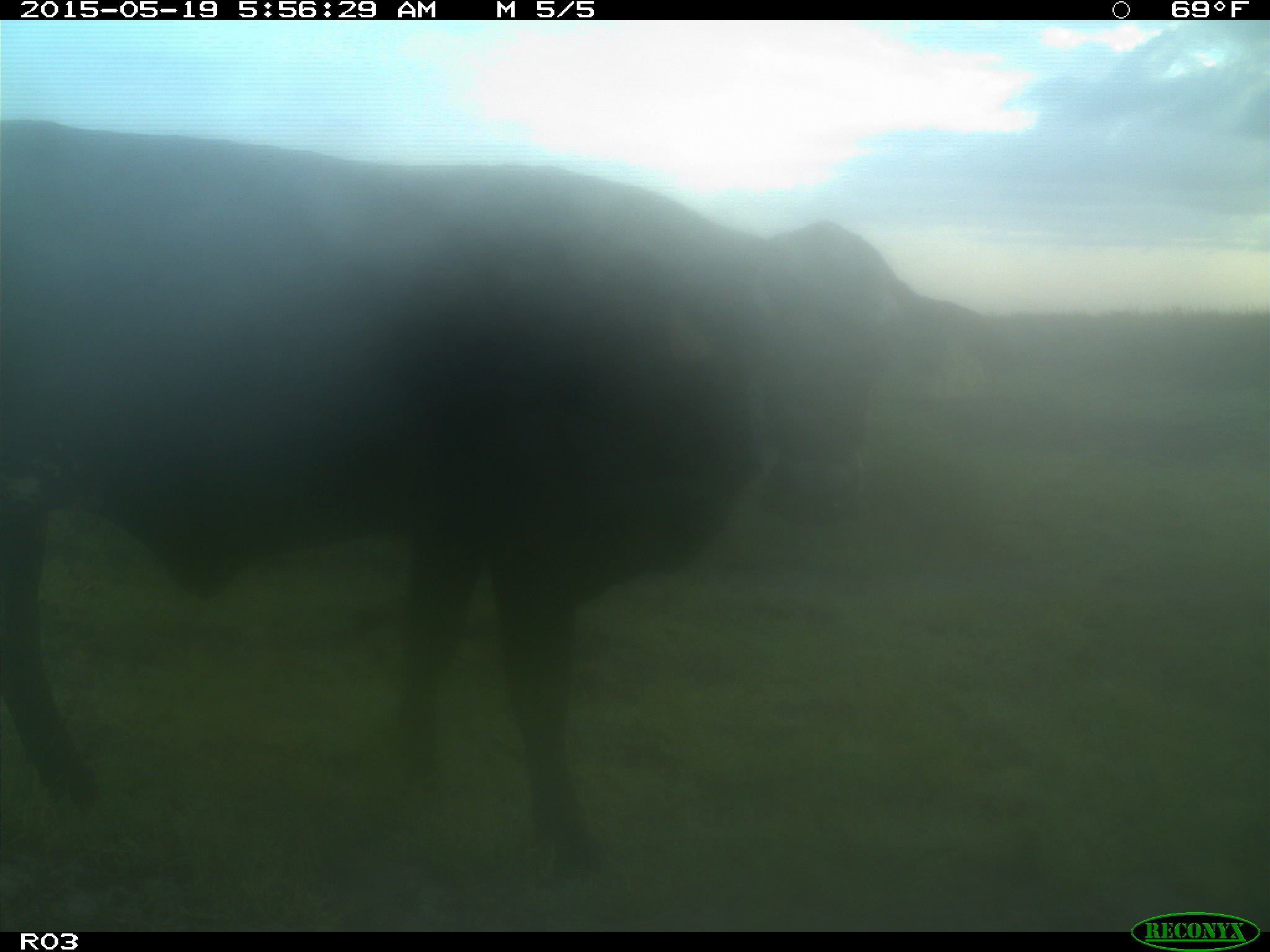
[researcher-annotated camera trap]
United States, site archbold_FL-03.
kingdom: Animalia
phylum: Chordata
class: Mammalia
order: Artiodactyla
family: Bovidae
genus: Bos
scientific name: Bos taurus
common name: domestic cow